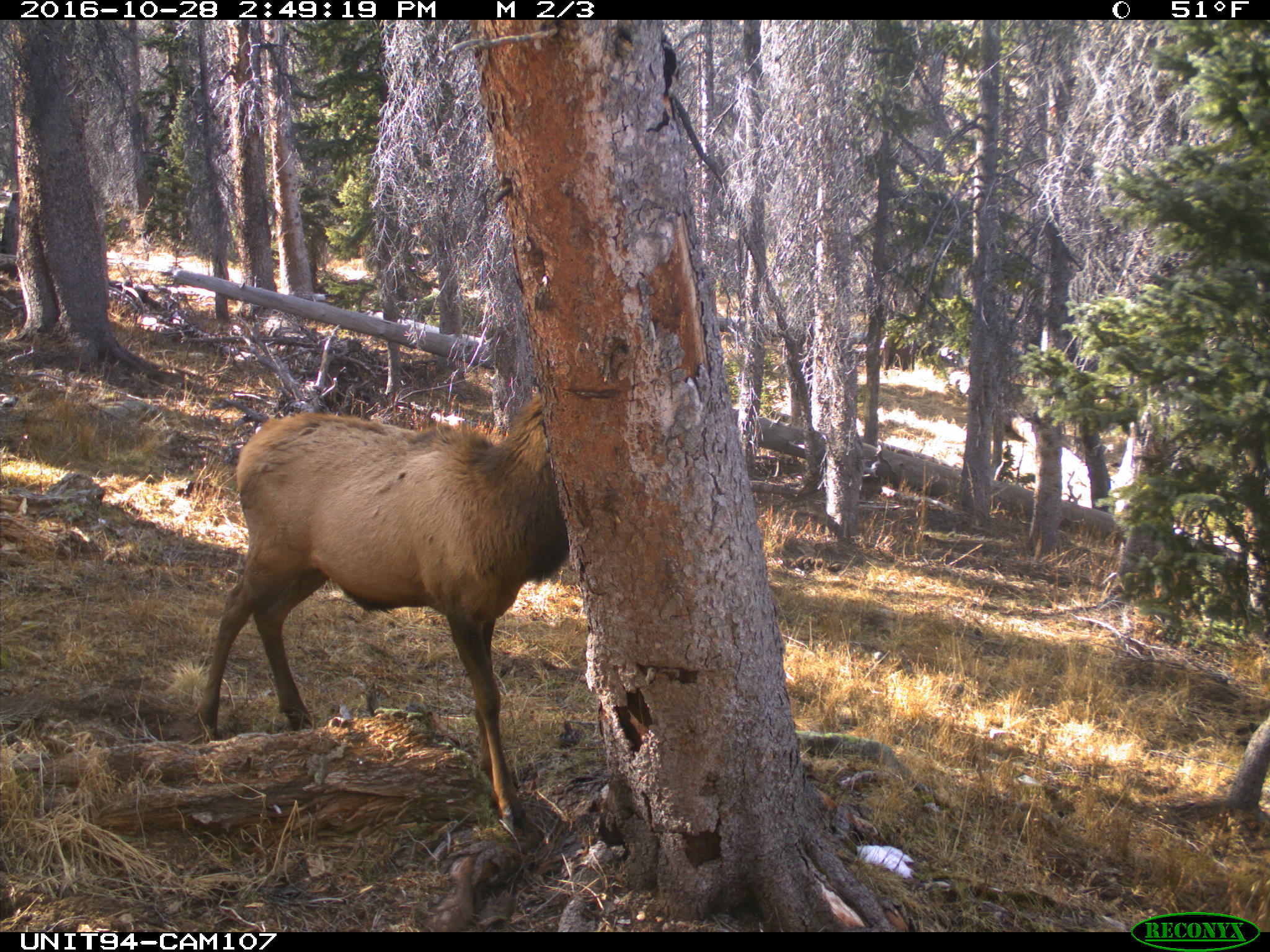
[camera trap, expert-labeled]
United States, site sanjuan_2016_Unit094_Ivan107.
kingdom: Animalia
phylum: Chordata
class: Mammalia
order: Artiodactyla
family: Cervidae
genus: Cervus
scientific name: Cervus elaphus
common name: red deer